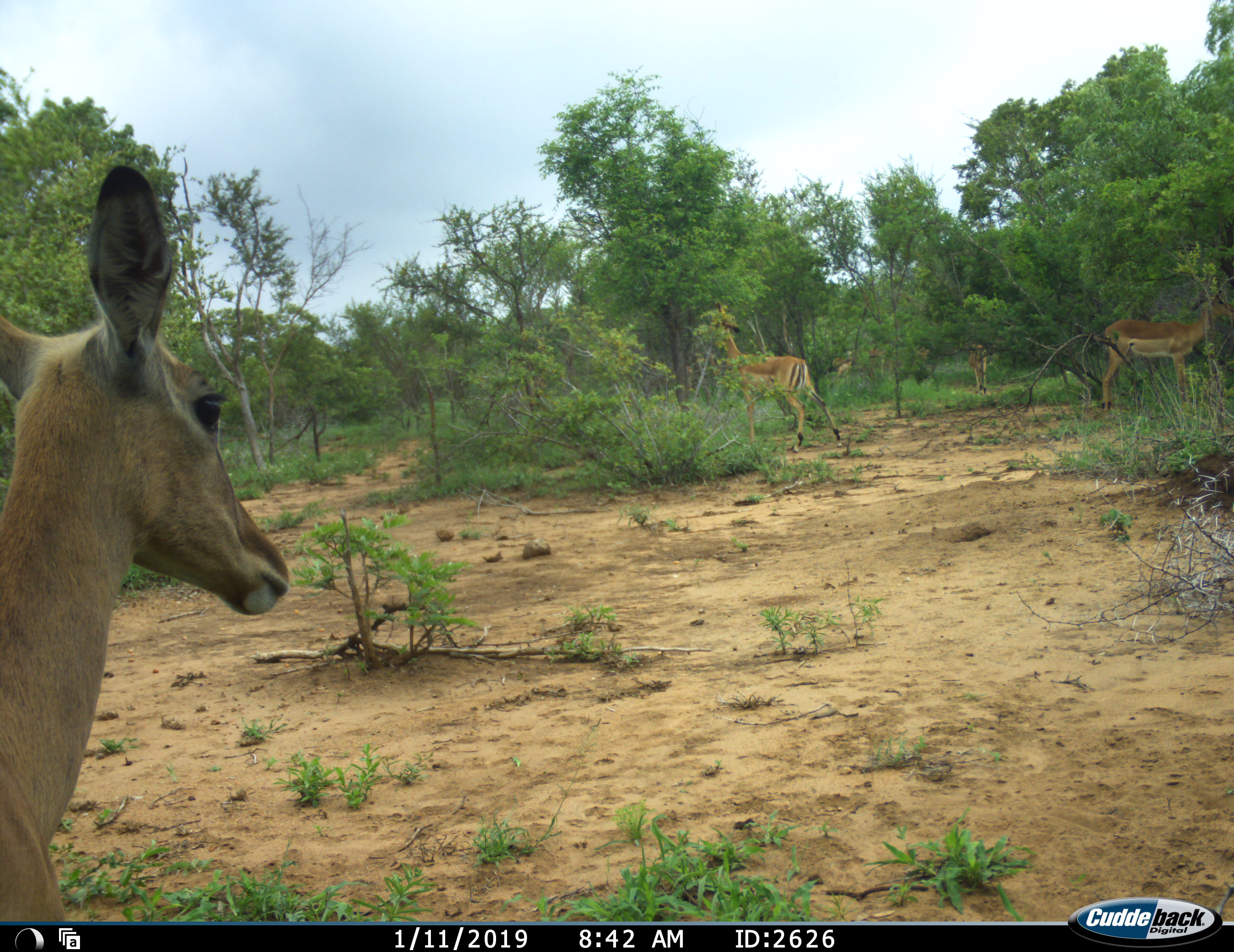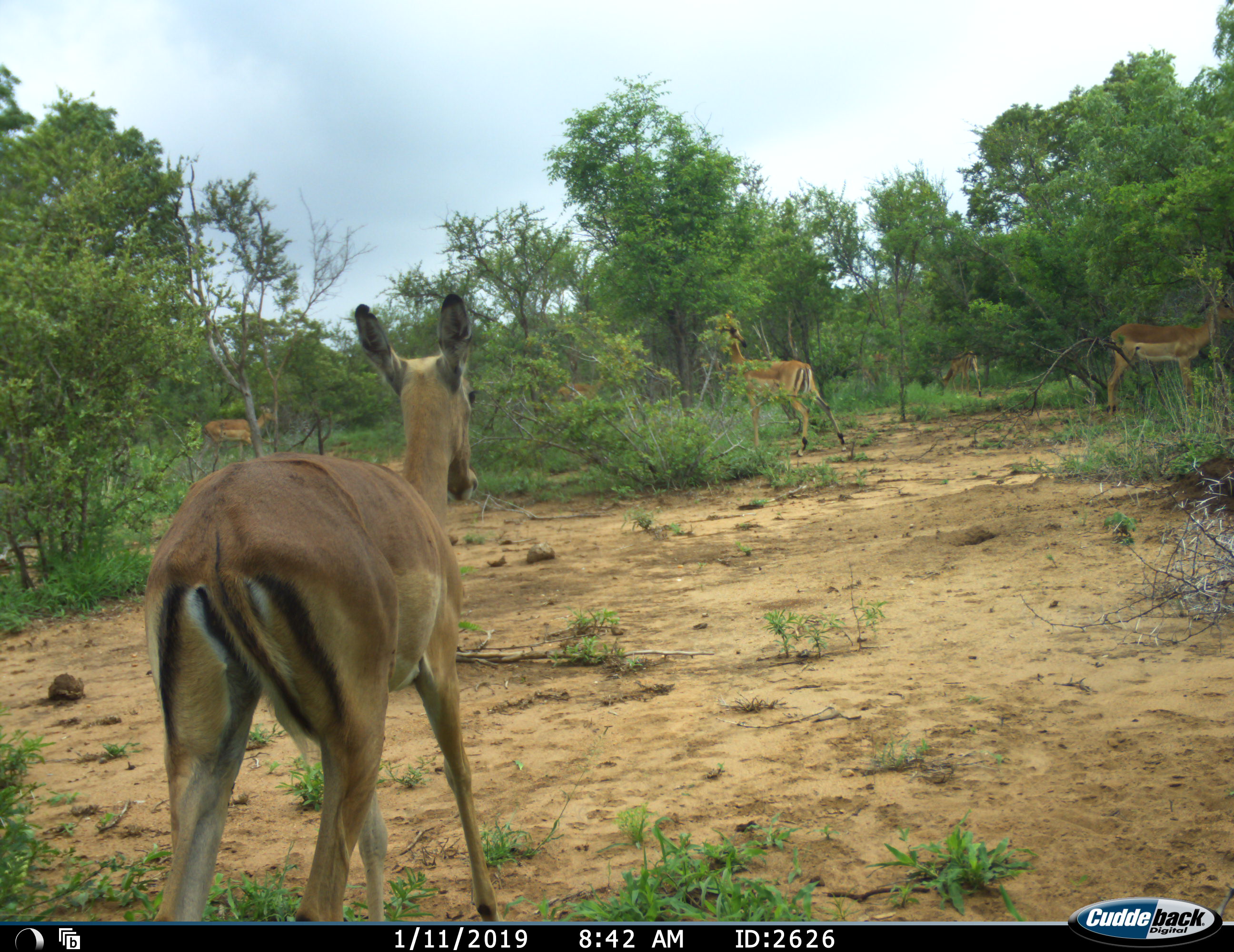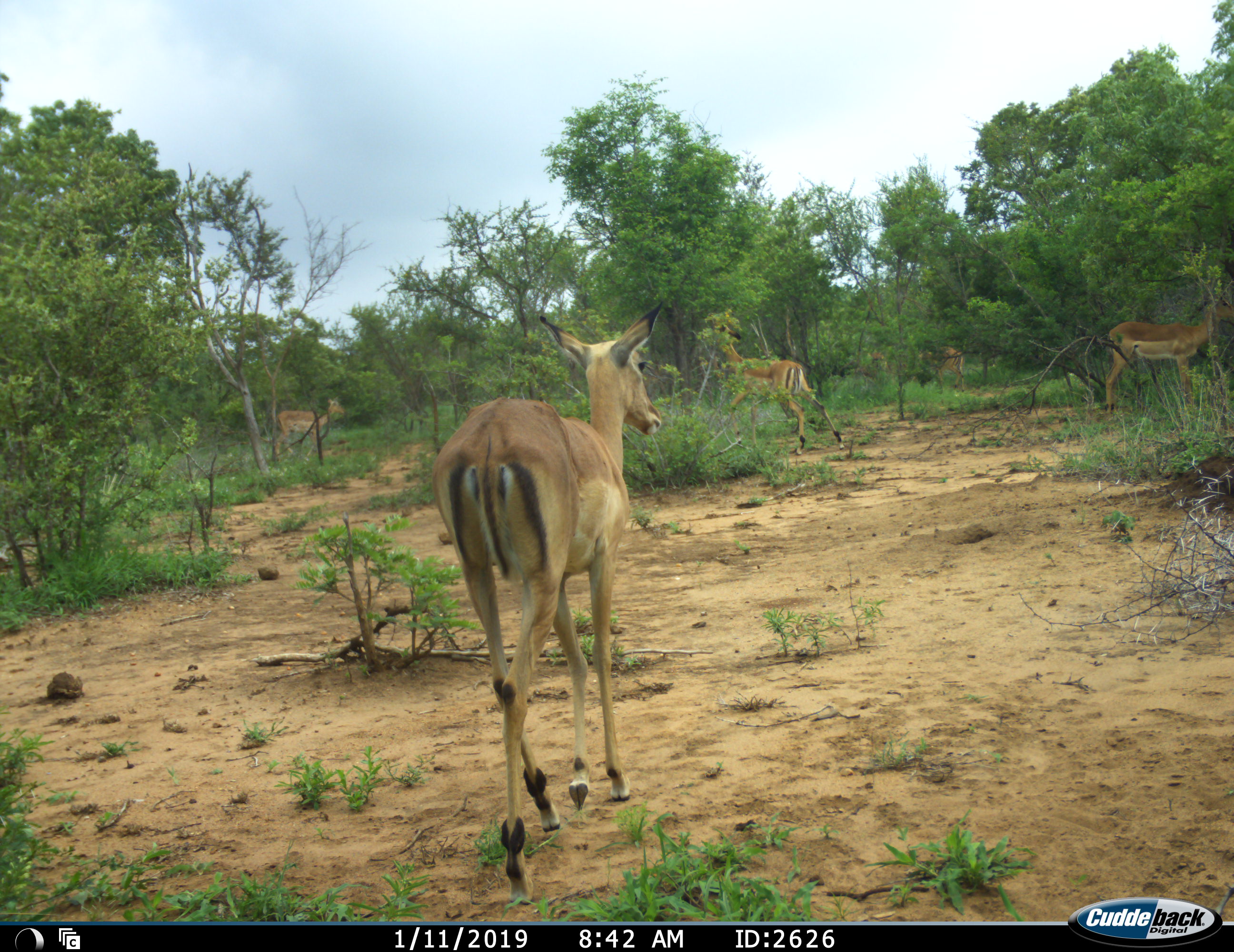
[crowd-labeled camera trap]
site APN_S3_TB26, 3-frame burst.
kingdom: Animalia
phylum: Chordata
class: Mammalia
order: Artiodactyla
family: Bovidae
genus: Aepyceros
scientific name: Aepyceros melampus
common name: impala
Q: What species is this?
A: Impala (Aepyceros melampus).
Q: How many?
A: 5.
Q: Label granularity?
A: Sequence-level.